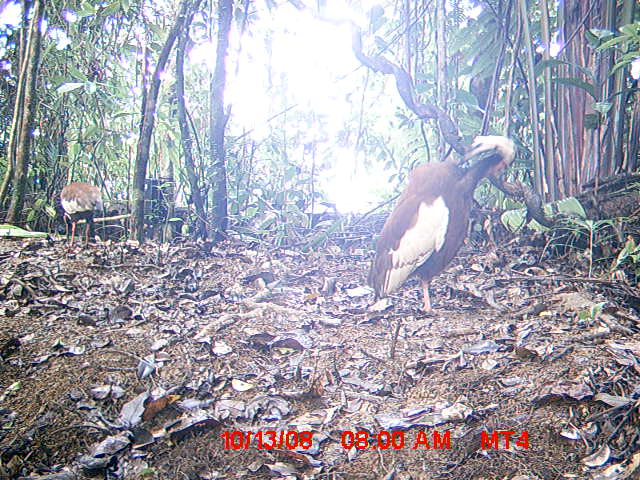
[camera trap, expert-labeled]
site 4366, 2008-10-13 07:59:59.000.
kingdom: Animalia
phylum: Chordata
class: Aves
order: Pelecaniformes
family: Threskiornithidae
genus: Lophotibis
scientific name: Lophotibis cristata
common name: madagascan ibis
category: lophotibis cristataa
Lophotibis cristataa (madagascan ibis) (Lophotibis cristata), count 2.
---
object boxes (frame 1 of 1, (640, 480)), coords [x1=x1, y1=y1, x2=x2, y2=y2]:
lophotibis cristataa: [x1=366, y1=133, x2=516, y2=318]; [x1=55, y1=180, x2=104, y2=250]